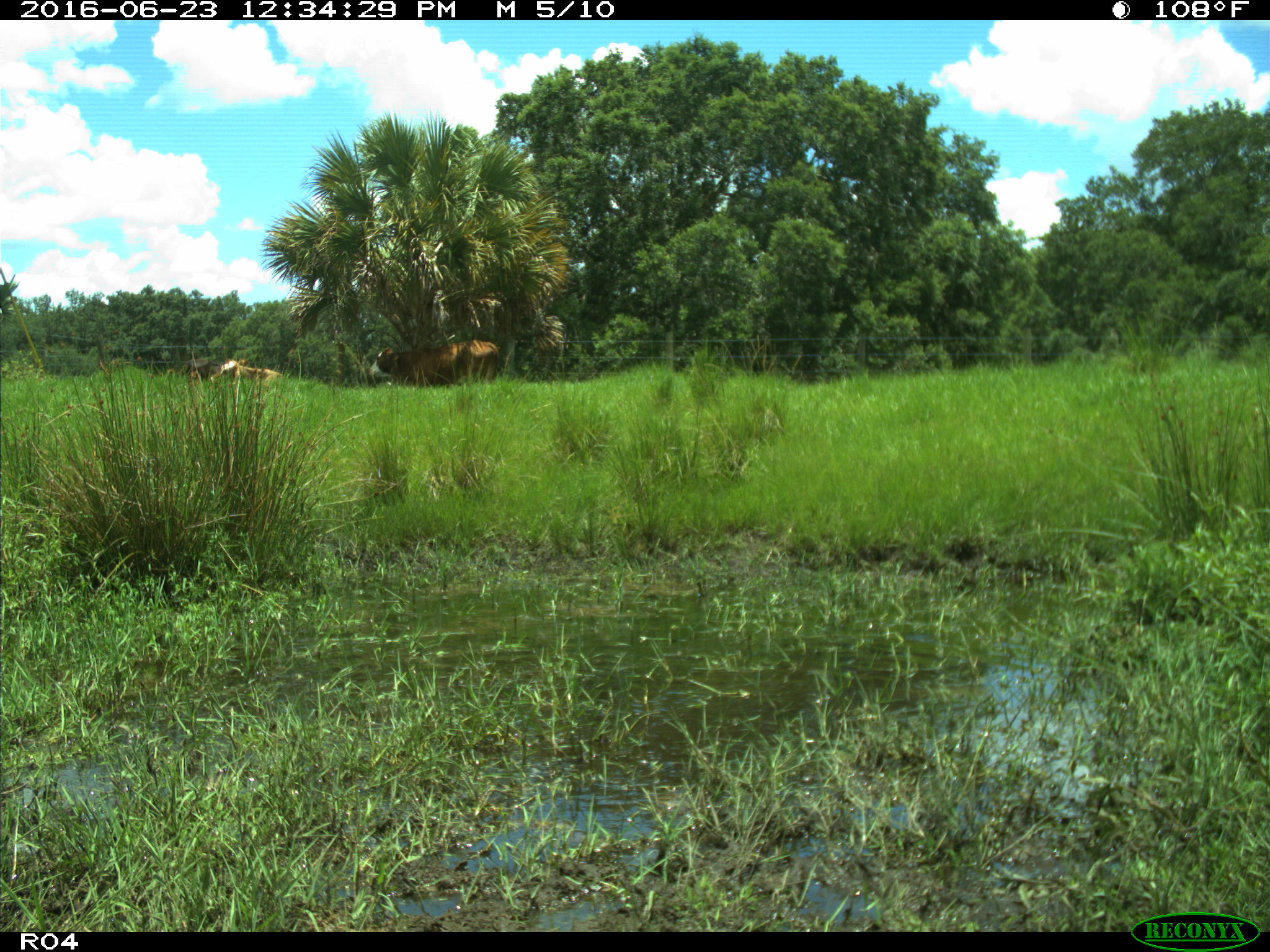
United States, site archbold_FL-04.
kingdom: Animalia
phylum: Chordata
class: Mammalia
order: Artiodactyla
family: Bovidae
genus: Bos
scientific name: Bos taurus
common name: domestic cow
Bos taurus (domestic cow).